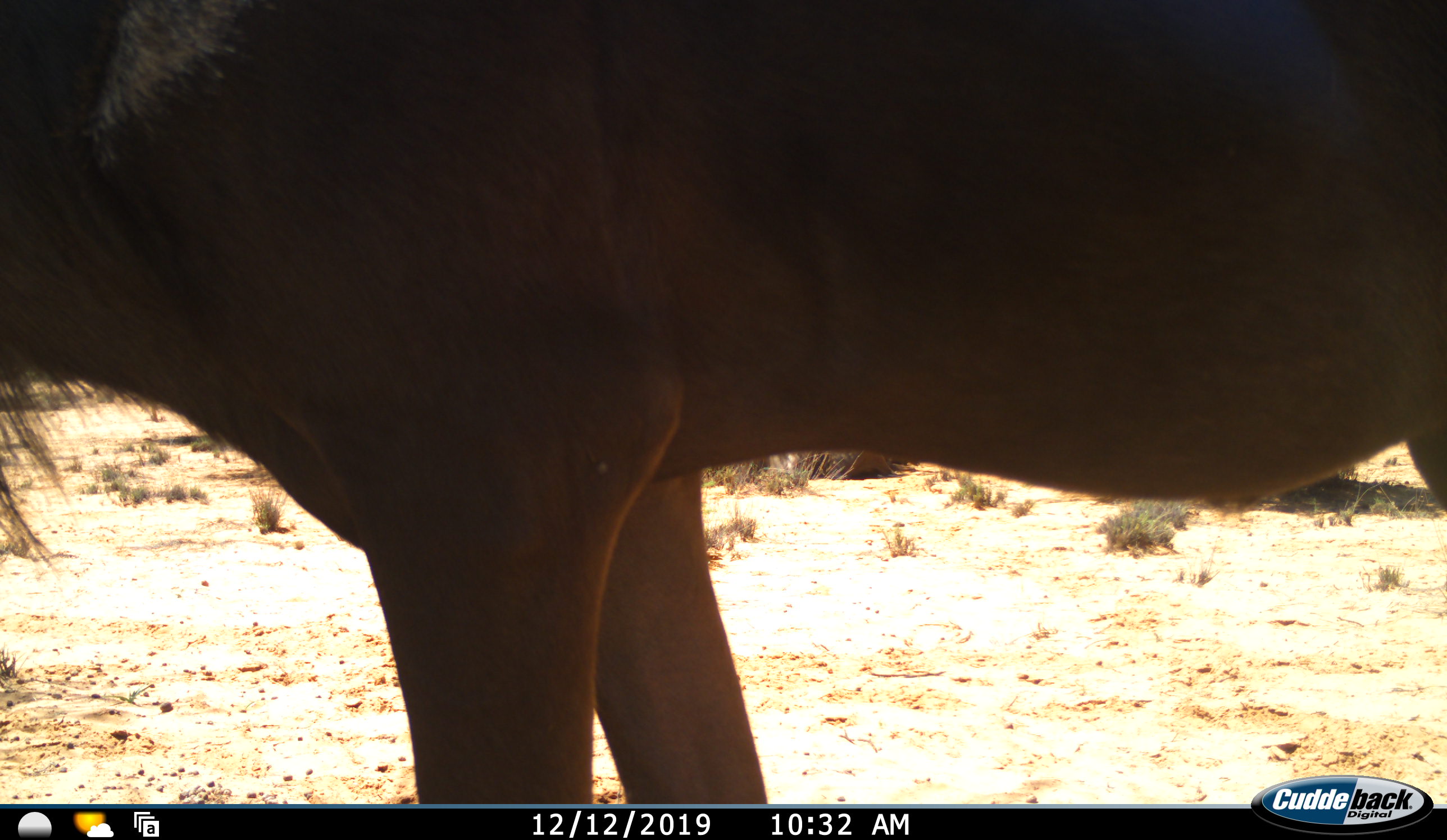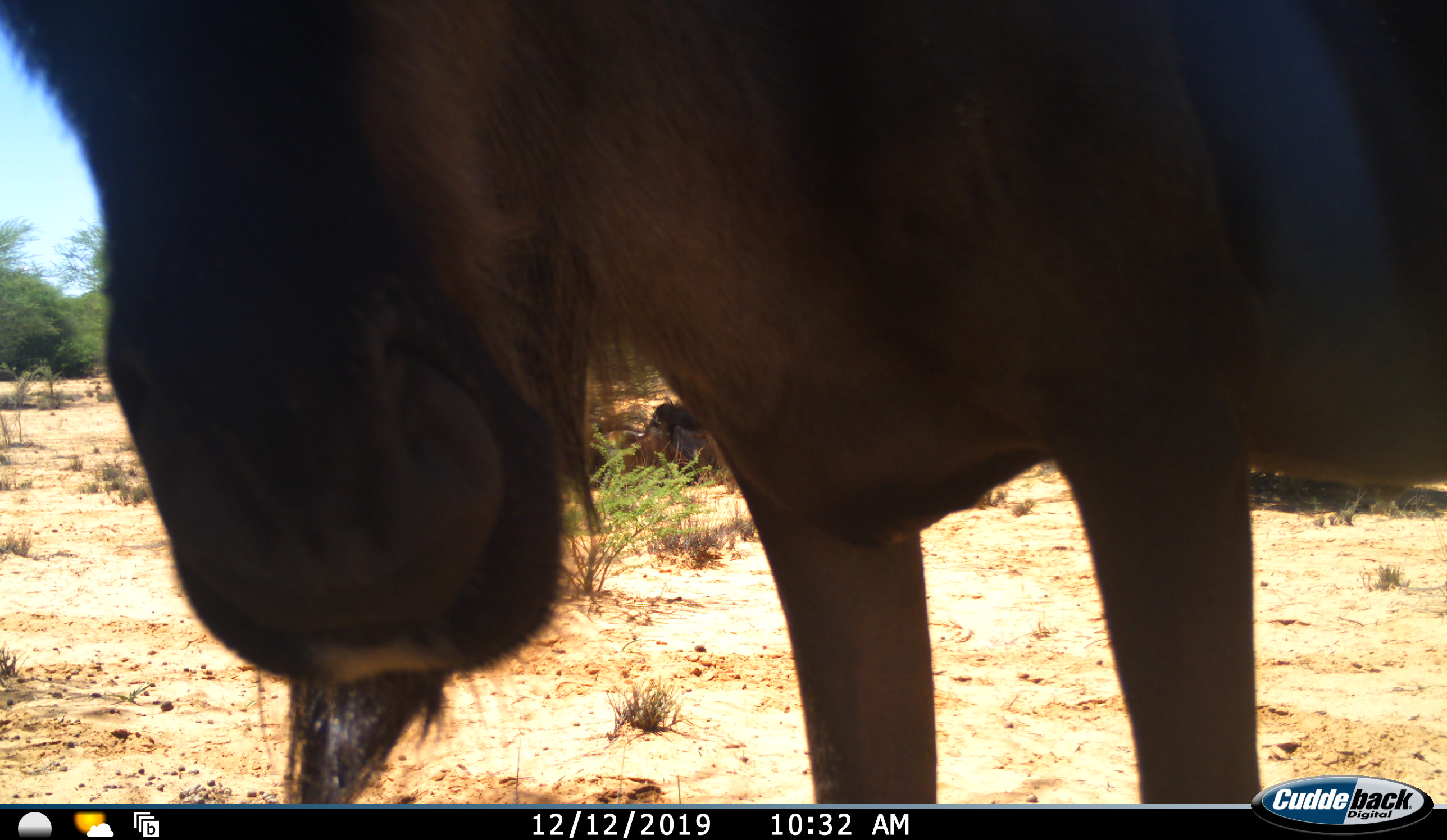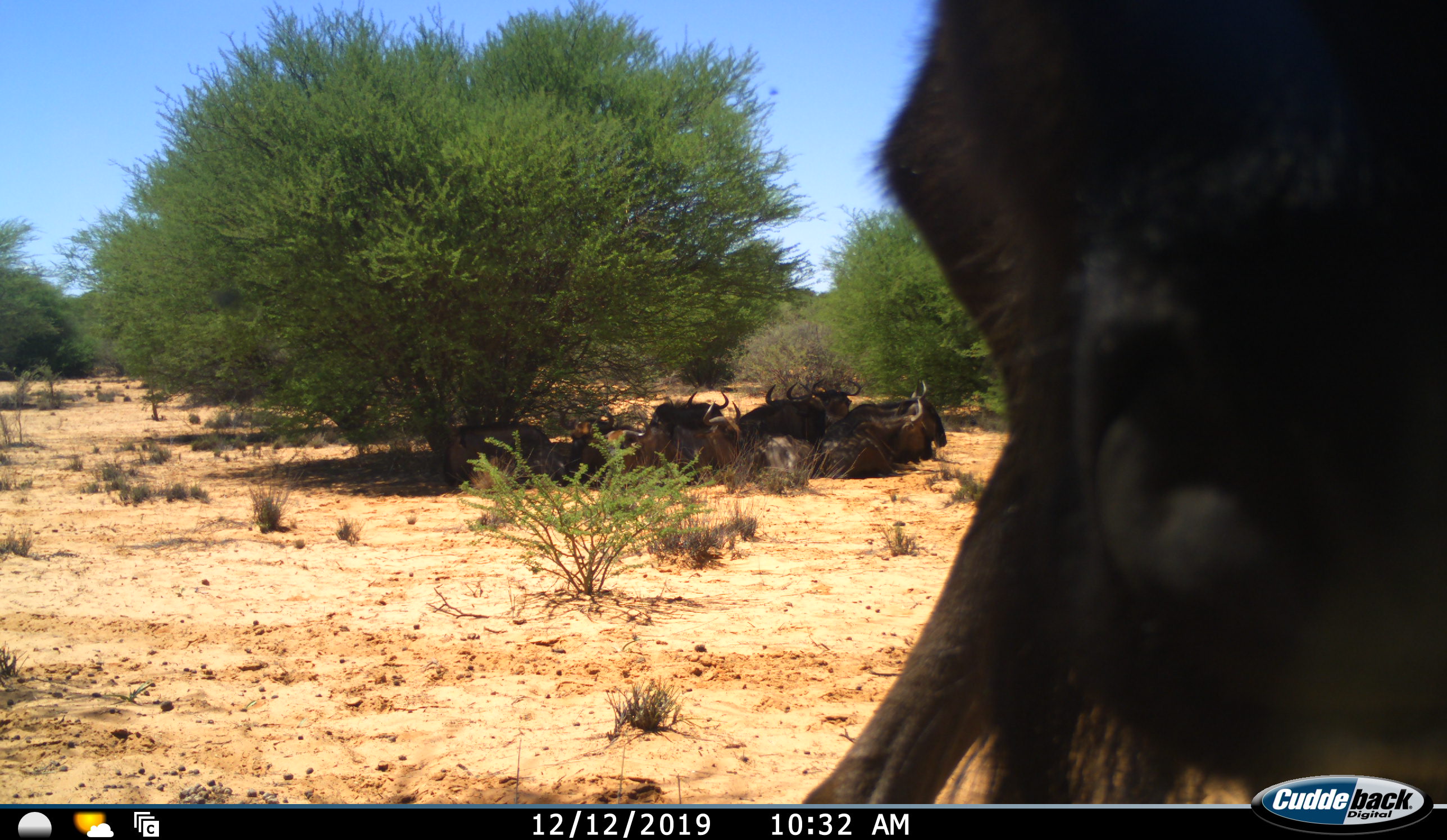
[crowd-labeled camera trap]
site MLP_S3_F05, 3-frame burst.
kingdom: Animalia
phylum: Chordata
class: Mammalia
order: Artiodactyla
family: Bovidae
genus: Connochaetes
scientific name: Connochaetes taurinus taurinus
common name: blue wildebeest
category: wildebeestblue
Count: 9.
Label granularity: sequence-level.